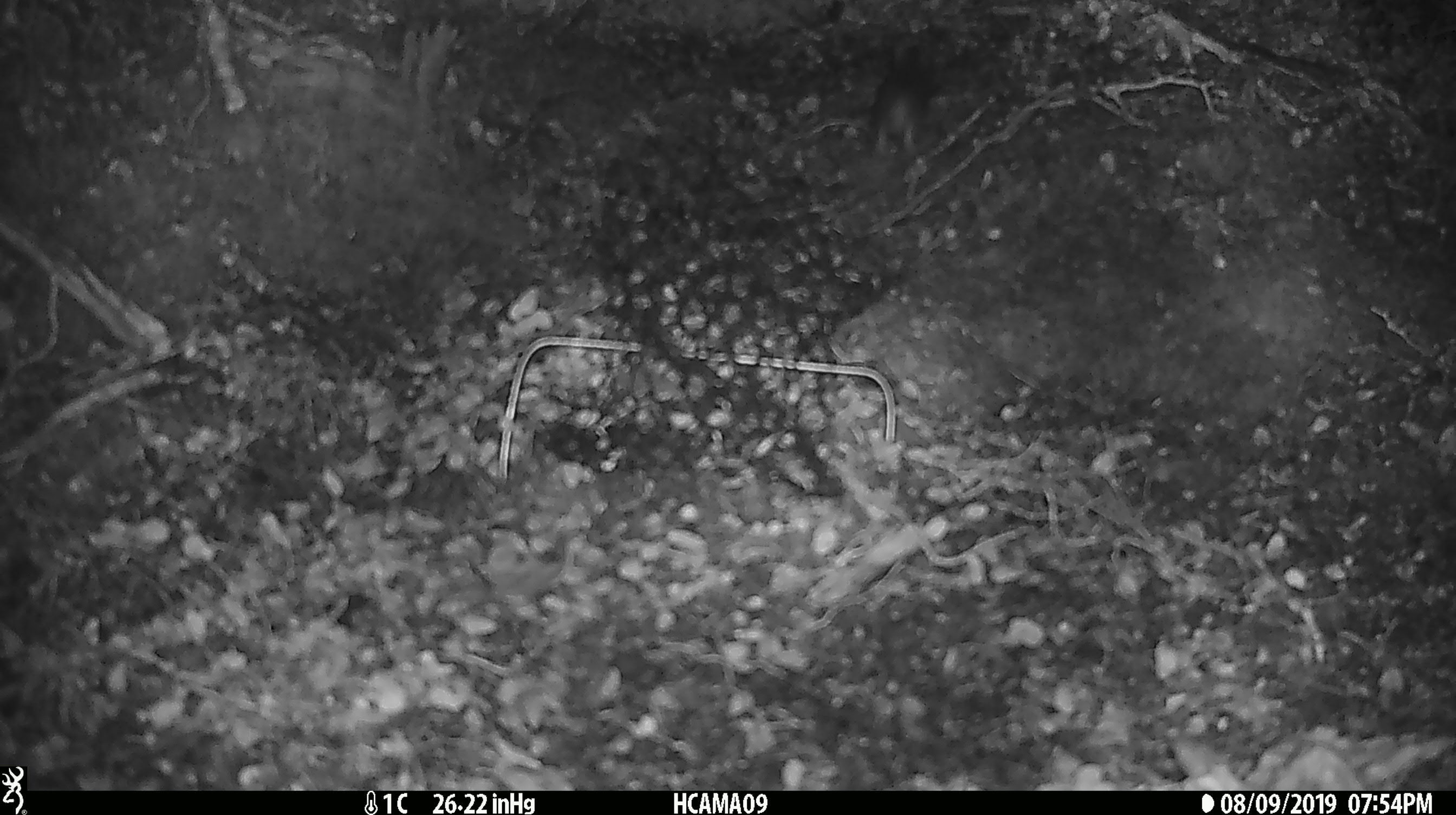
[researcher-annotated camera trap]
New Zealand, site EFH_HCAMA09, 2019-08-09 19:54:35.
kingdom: Animalia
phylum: Chordata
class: Mammalia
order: Rodentia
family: Muridae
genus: Mus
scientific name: Mus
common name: mouse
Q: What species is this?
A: Mouse (Mus).